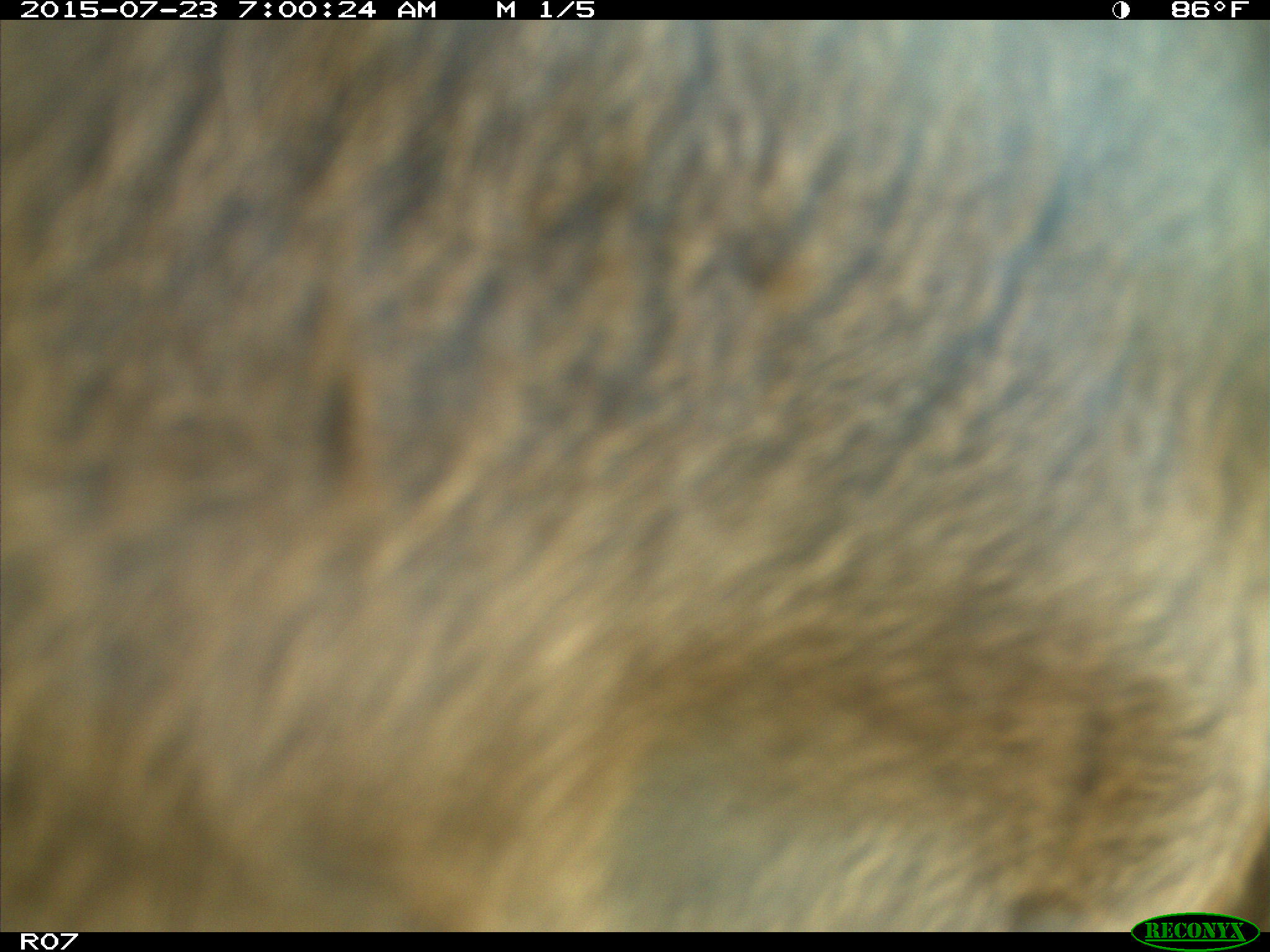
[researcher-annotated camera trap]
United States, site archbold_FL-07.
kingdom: Animalia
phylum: Chordata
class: Mammalia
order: Artiodactyla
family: Bovidae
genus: Bos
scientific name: Bos taurus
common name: domestic cow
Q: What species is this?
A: Bos taurus (domestic cow).